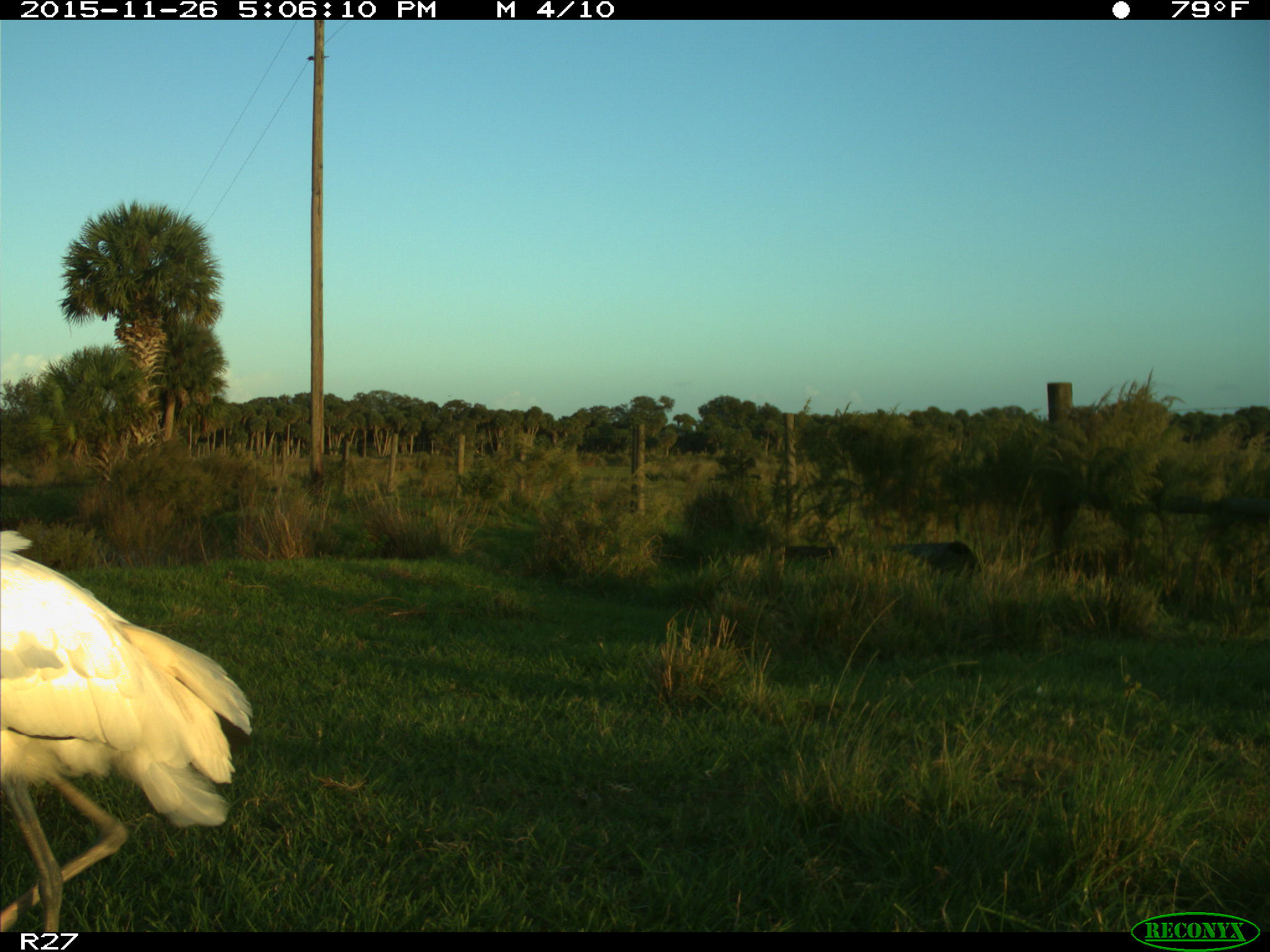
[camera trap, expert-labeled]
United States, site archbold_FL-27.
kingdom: Animalia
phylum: Chordata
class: Aves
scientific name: Aves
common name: birds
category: unidentified bird